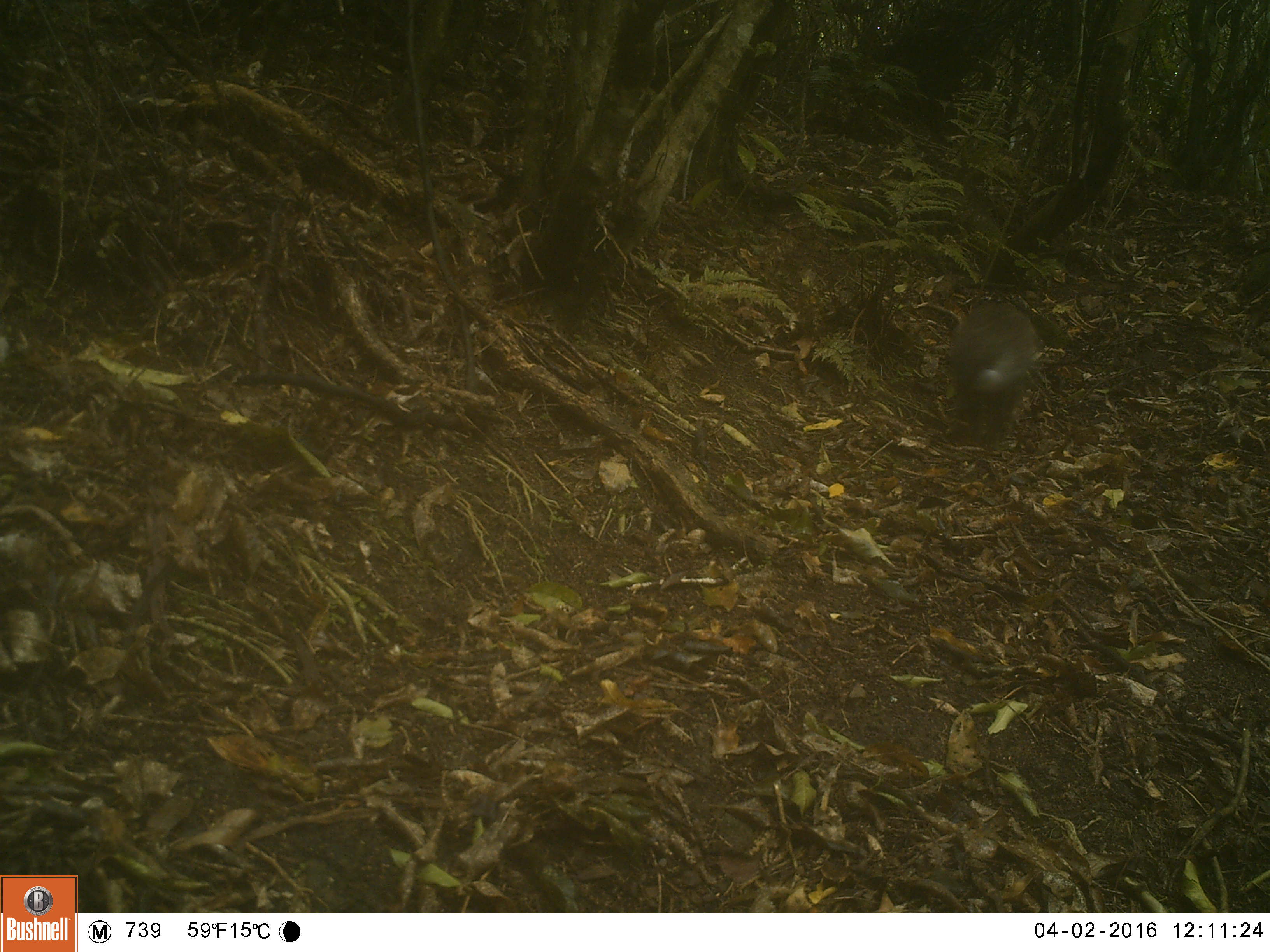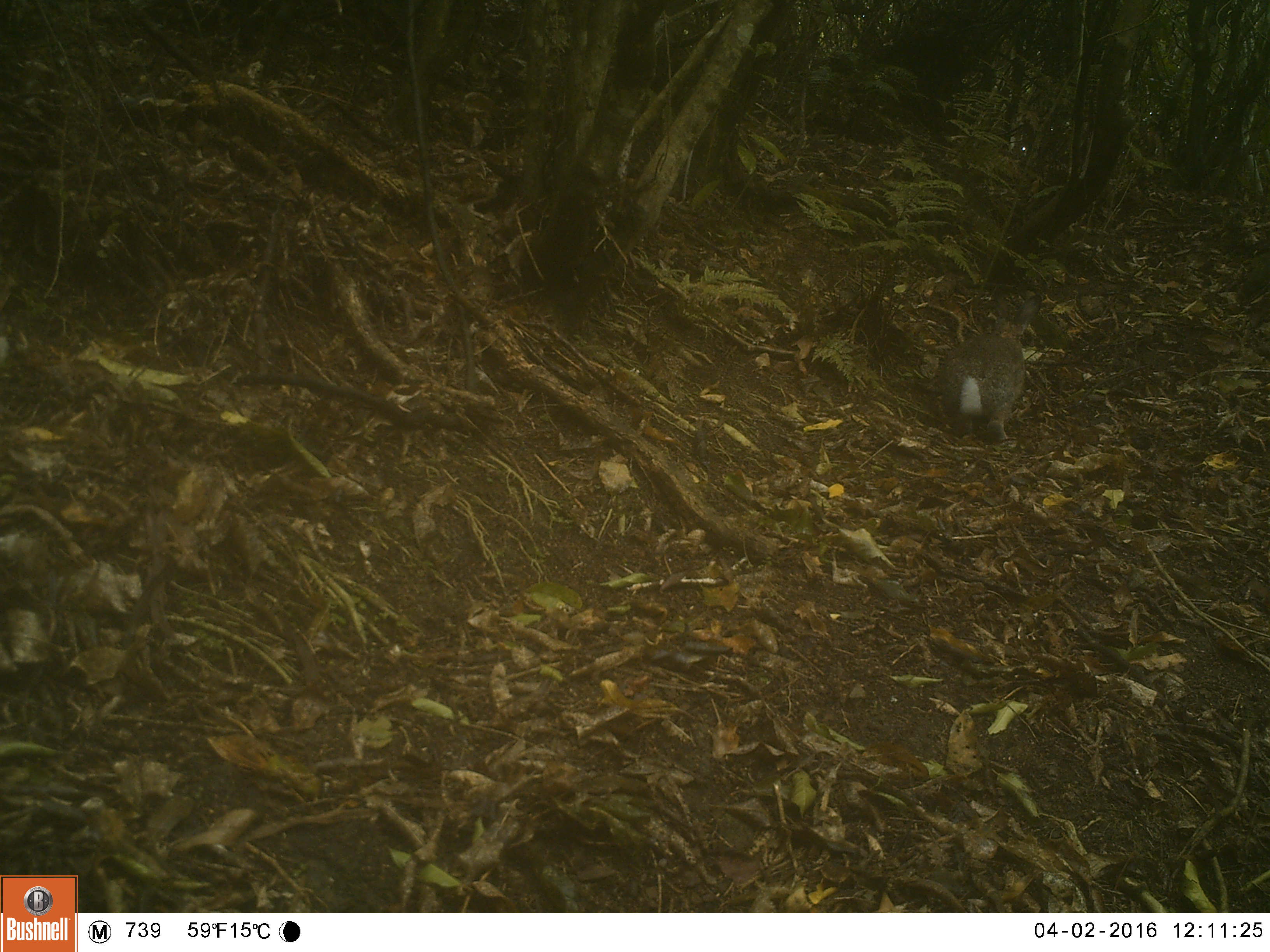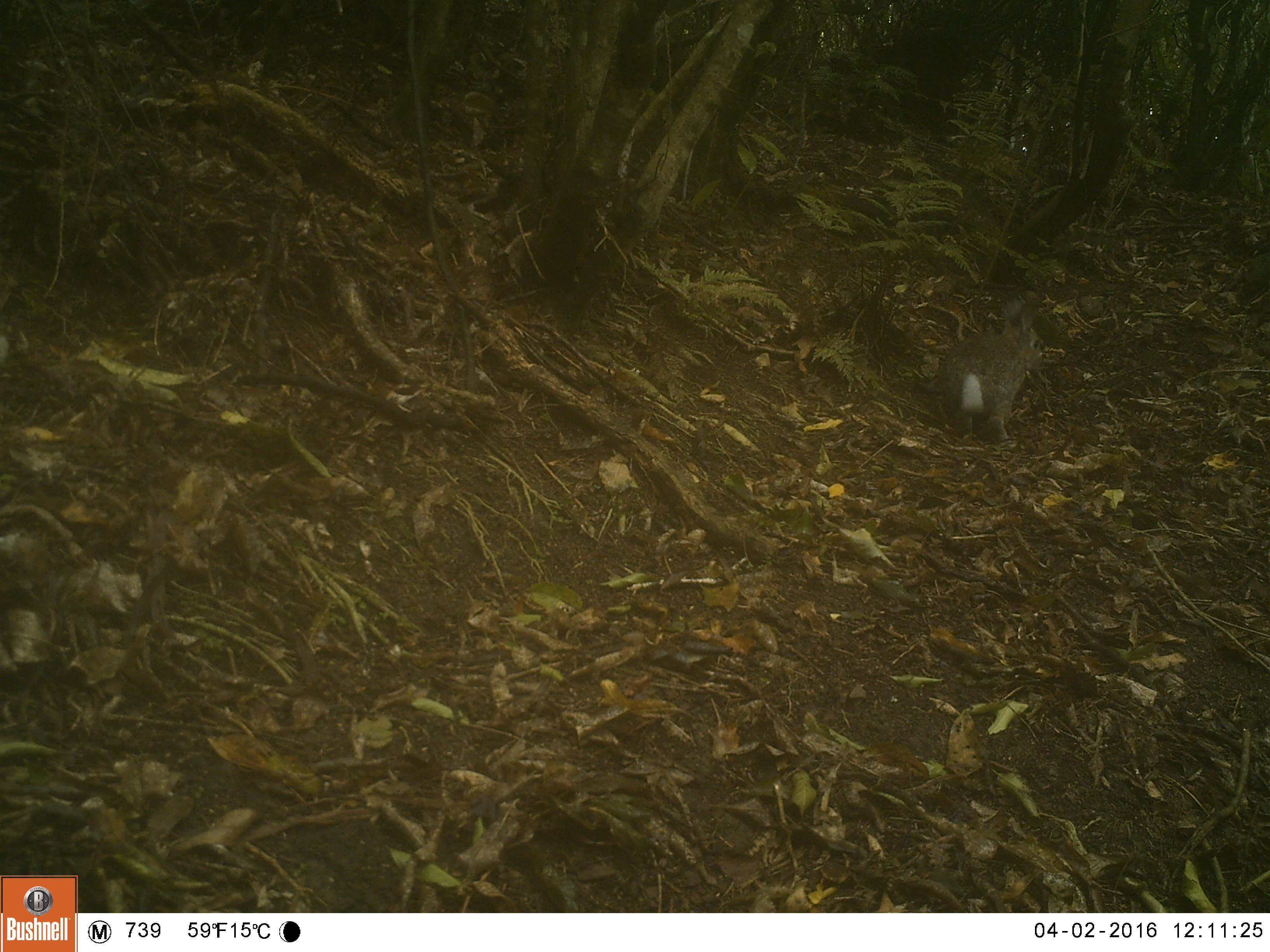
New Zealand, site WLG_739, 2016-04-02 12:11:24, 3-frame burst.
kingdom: Animalia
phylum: Chordata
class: Mammalia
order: Lagomorpha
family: Leporidae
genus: Oryctolagus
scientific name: Oryctolagus cuniculus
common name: european rabbit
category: rabbit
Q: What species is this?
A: Rabbit (european rabbit) (Oryctolagus cuniculus).